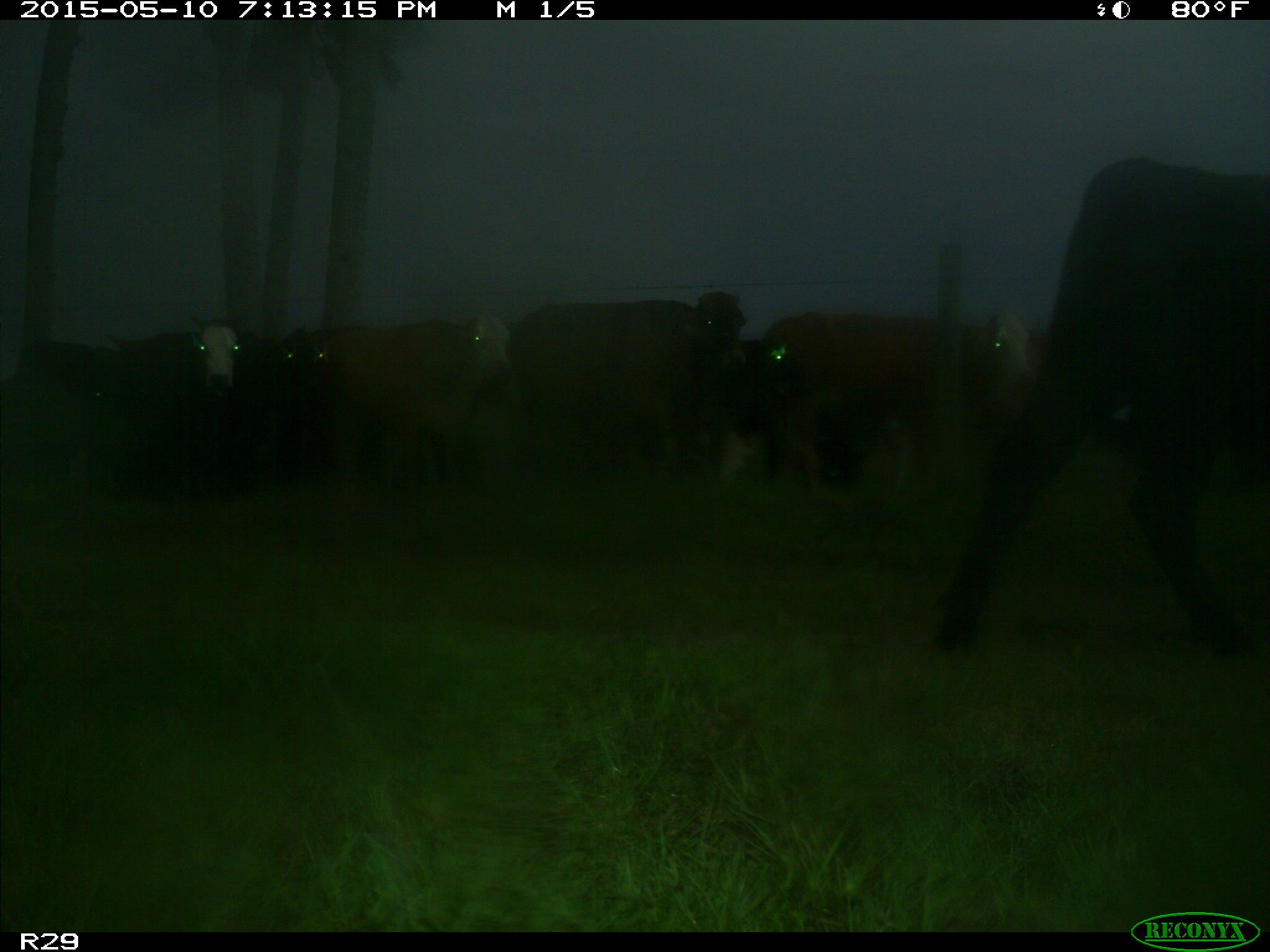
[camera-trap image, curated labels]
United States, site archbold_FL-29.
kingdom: Animalia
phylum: Chordata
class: Mammalia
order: Artiodactyla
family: Bovidae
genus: Bos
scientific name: Bos taurus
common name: domestic cow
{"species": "Bos taurus (domestic cow)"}